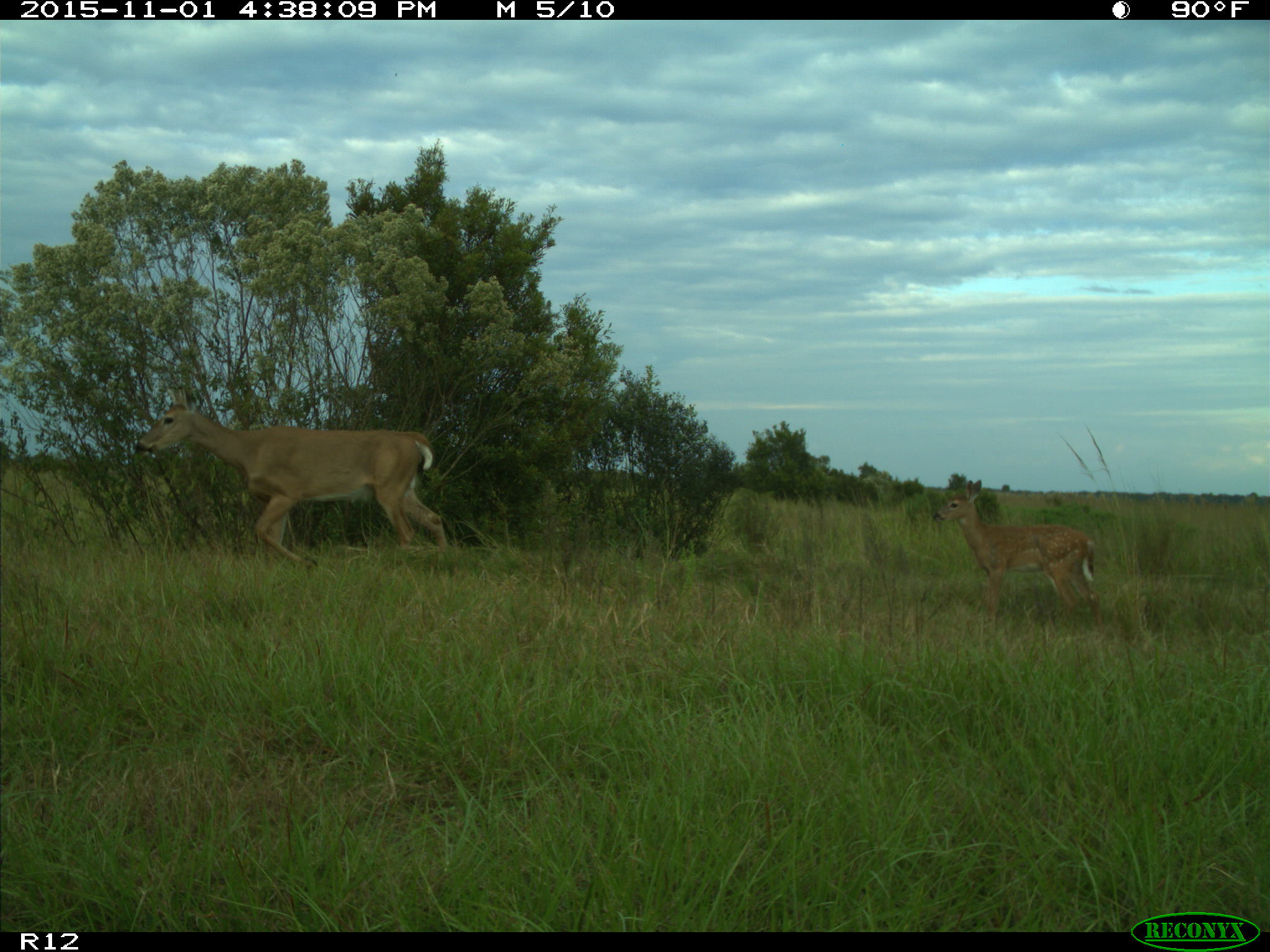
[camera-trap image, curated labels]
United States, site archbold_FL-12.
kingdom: Animalia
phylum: Chordata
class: Mammalia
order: Artiodactyla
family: Cervidae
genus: Odocoileus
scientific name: Odocoileus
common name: deer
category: unidentified deer